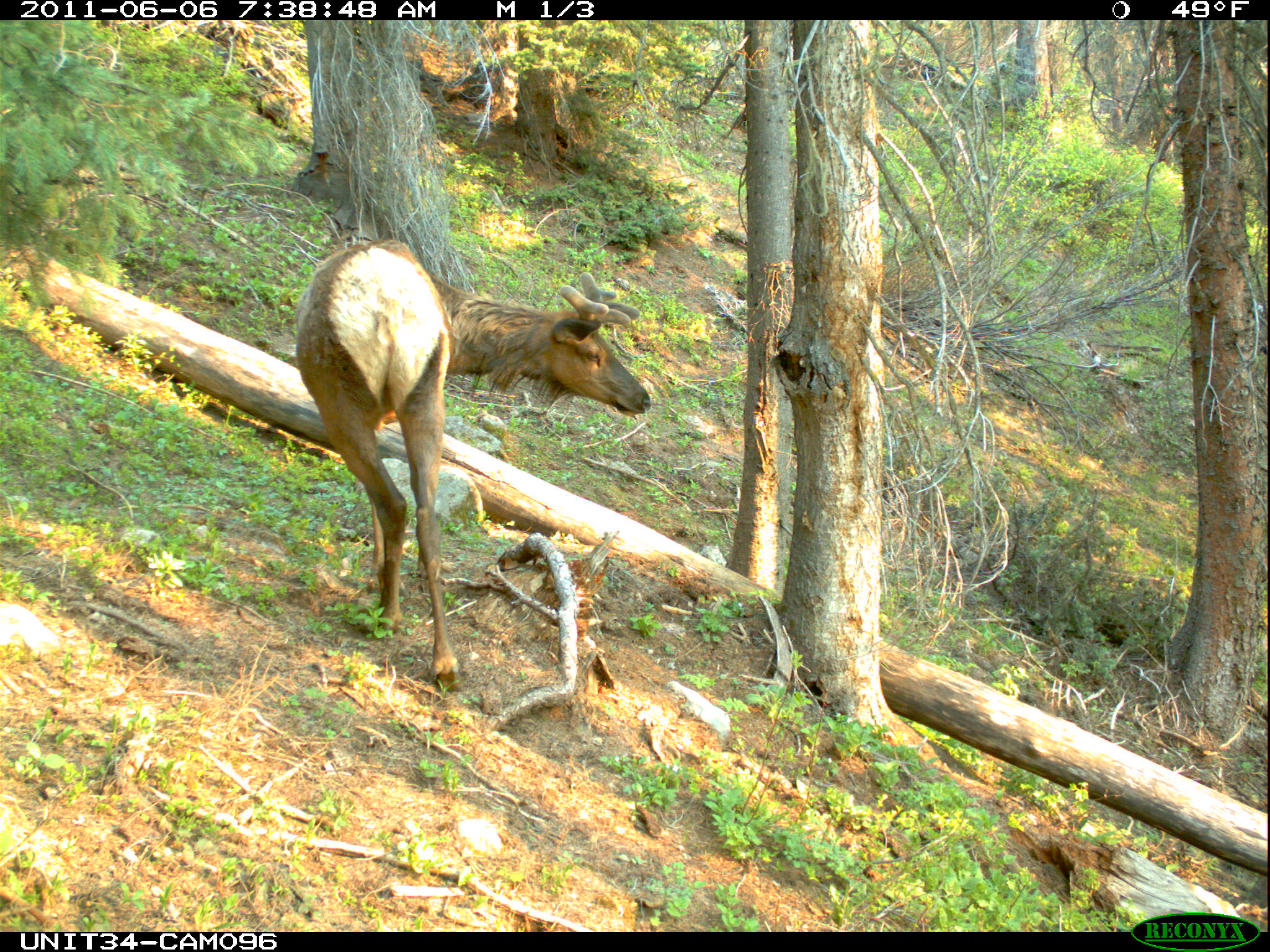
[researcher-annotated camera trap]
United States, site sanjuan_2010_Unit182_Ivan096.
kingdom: Animalia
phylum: Chordata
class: Mammalia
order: Artiodactyla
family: Cervidae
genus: Cervus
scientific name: Cervus elaphus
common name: red deer